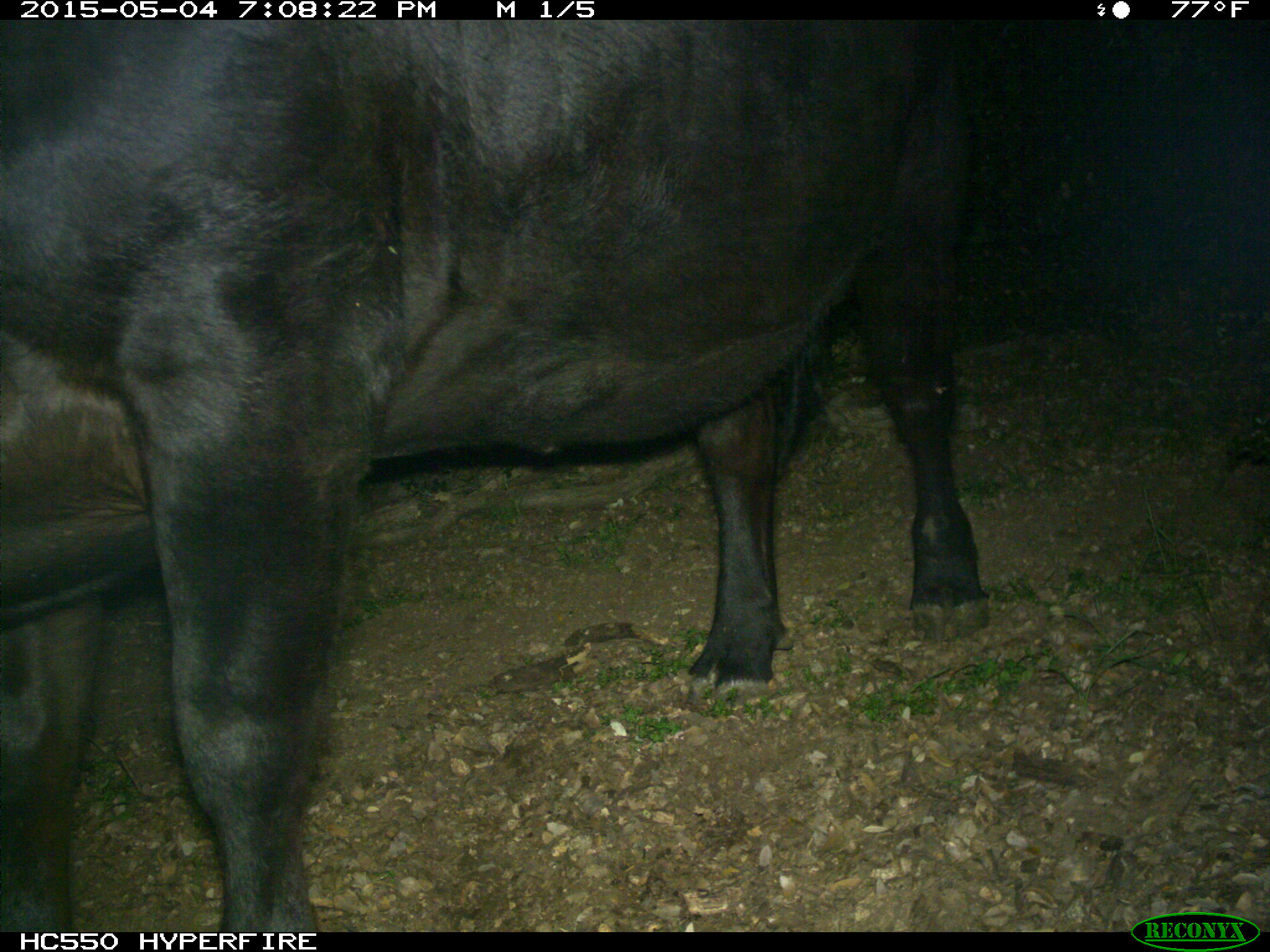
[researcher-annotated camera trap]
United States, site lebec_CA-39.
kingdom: Animalia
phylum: Chordata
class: Mammalia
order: Artiodactyla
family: Bovidae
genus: Bos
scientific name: Bos taurus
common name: domestic cow